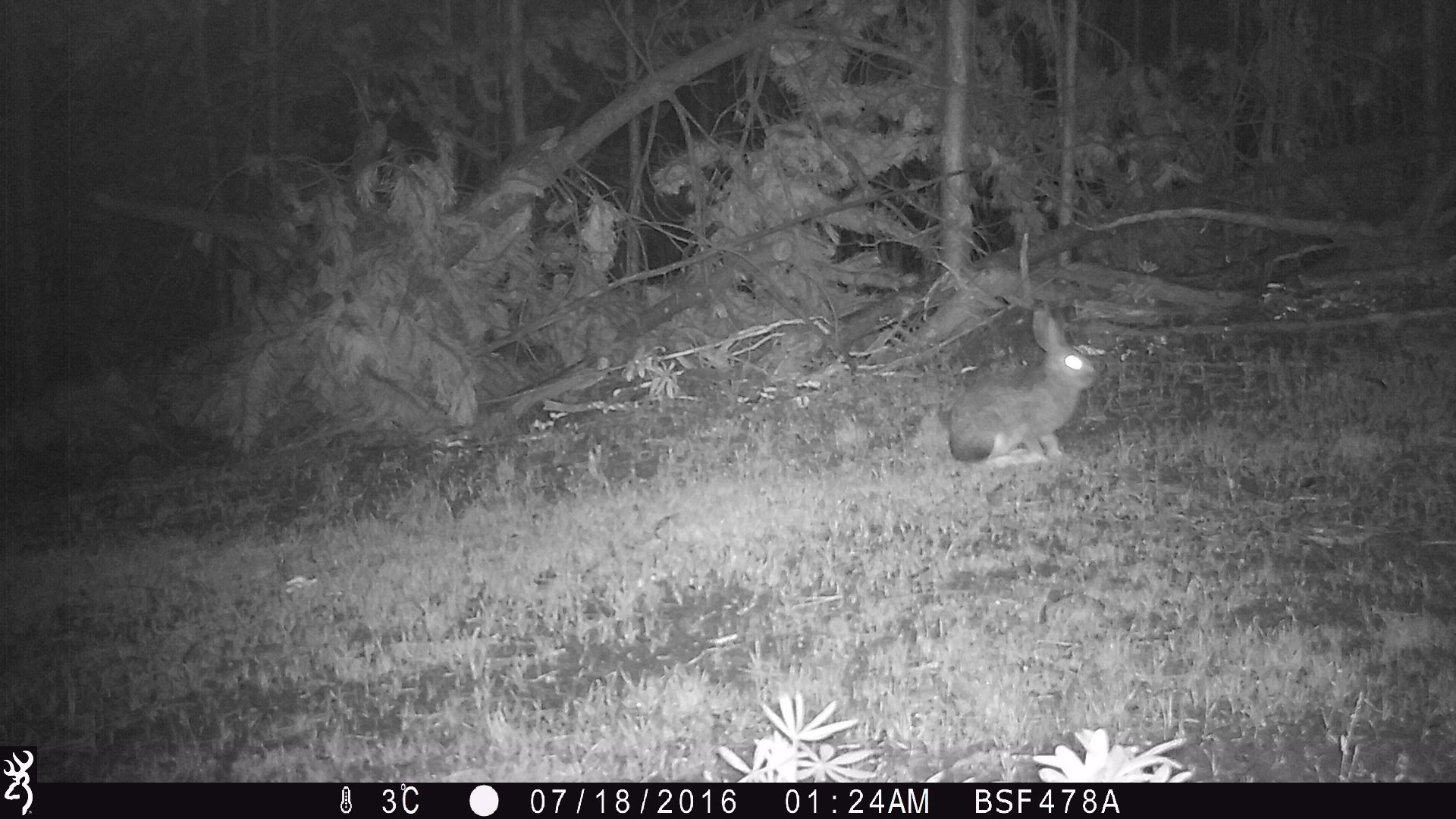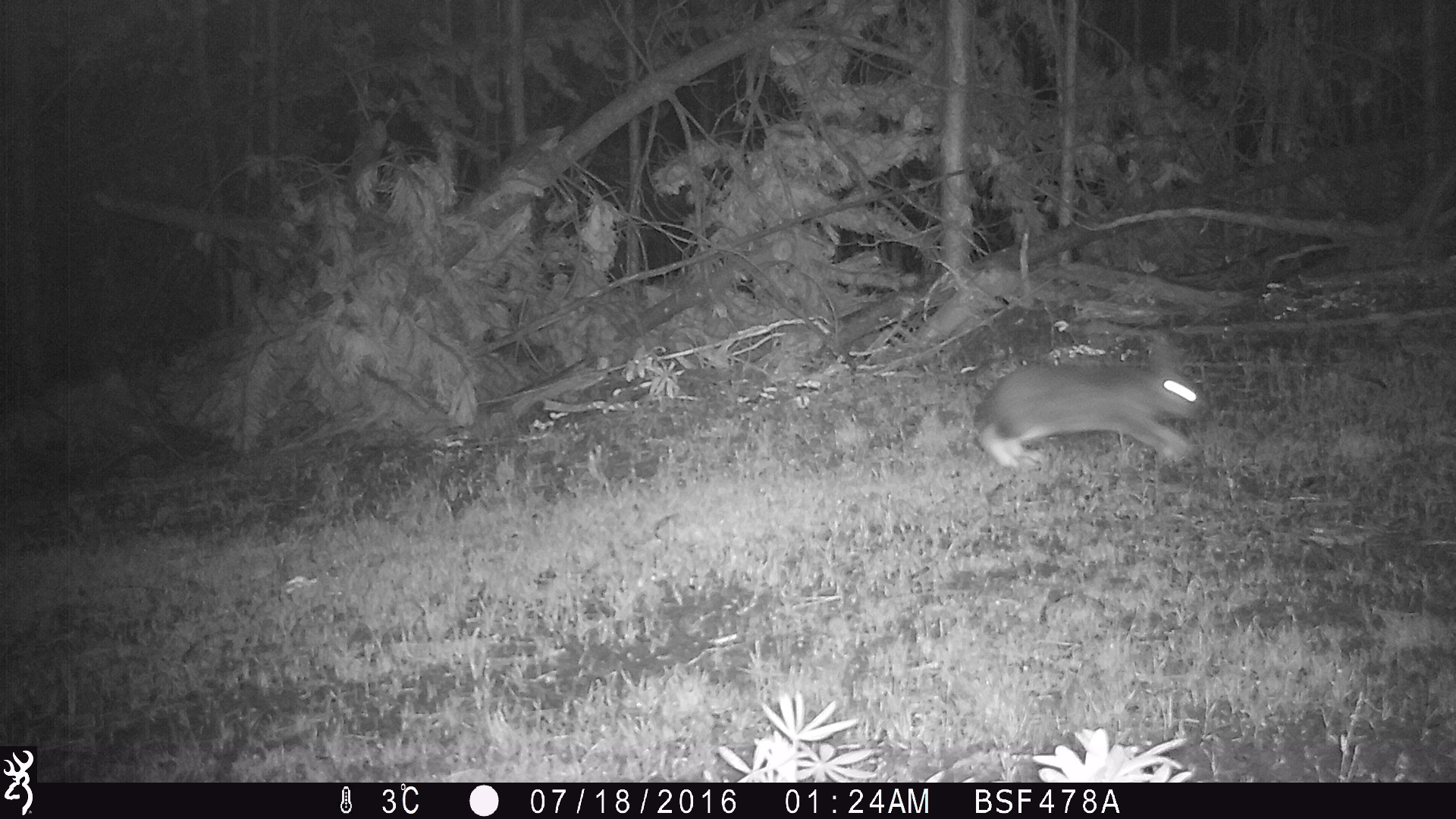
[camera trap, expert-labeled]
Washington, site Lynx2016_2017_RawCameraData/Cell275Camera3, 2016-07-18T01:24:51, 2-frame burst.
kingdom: Animalia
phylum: Chordata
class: Mammalia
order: Lagomorpha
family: Leporidae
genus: Lepus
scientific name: Lepus americanus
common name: snowshoe hare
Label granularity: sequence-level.